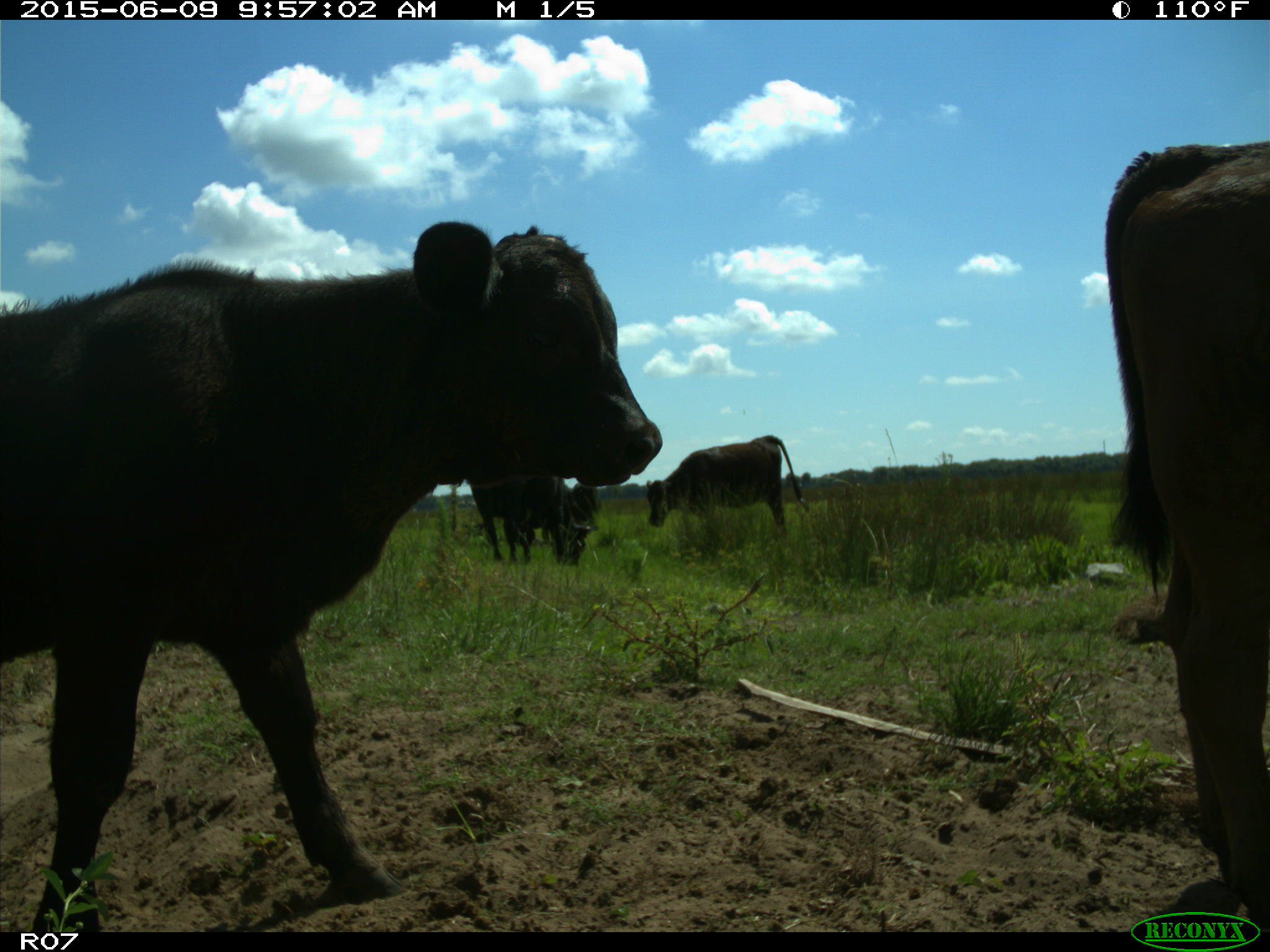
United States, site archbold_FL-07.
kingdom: Animalia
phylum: Chordata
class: Mammalia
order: Artiodactyla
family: Bovidae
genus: Bos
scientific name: Bos taurus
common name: domestic cow